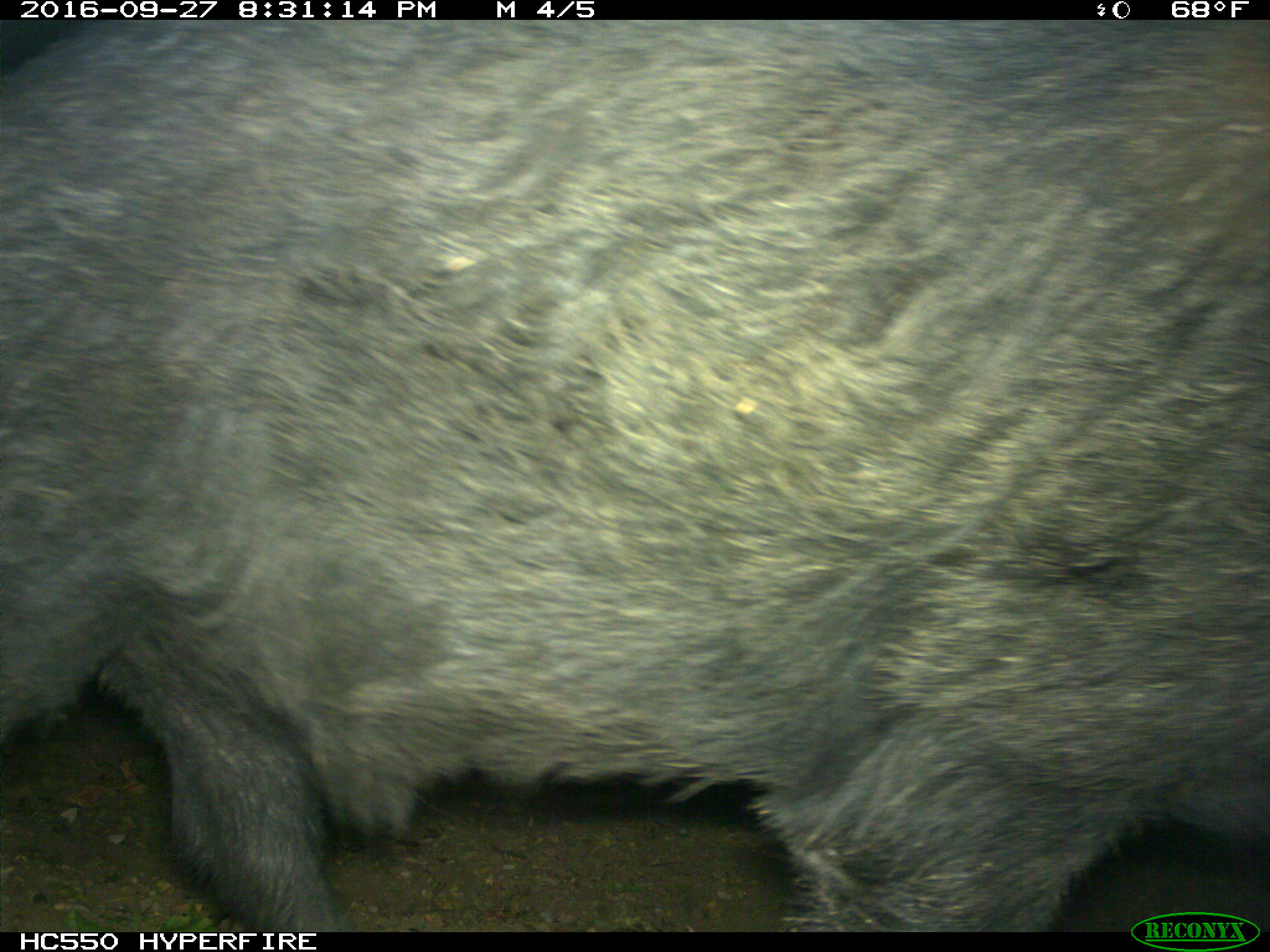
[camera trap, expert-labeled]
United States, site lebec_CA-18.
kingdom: Animalia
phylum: Chordata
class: Mammalia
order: Artiodactyla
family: Suidae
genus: Sus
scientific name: Sus scrofa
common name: wild boar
Sus scrofa (wild boar).